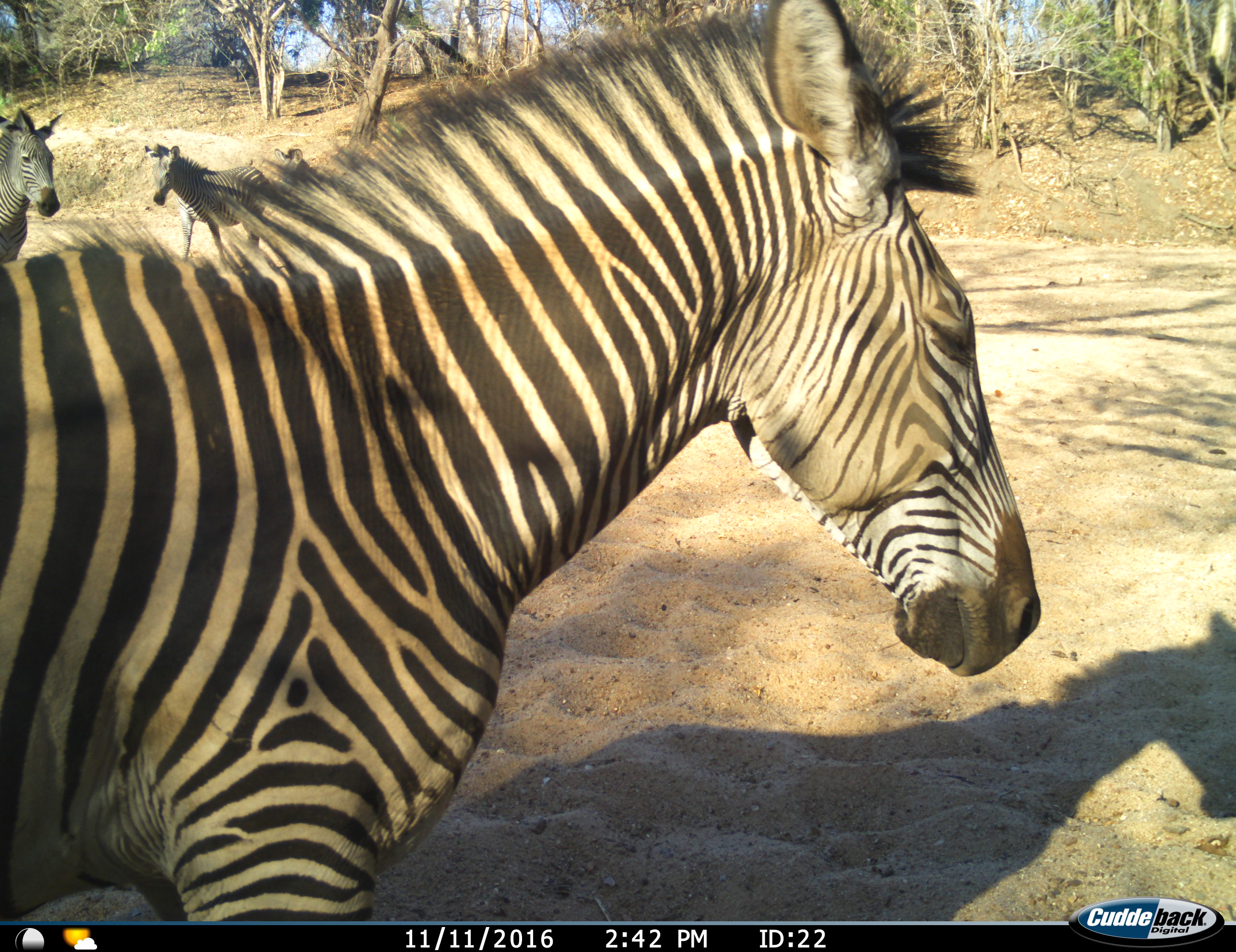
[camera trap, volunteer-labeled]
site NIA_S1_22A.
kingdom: Animalia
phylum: Chordata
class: Mammalia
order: Perissodactyla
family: Equidae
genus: Equus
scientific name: Equus quagga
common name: plains zebra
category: zebraplains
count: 4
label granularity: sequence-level